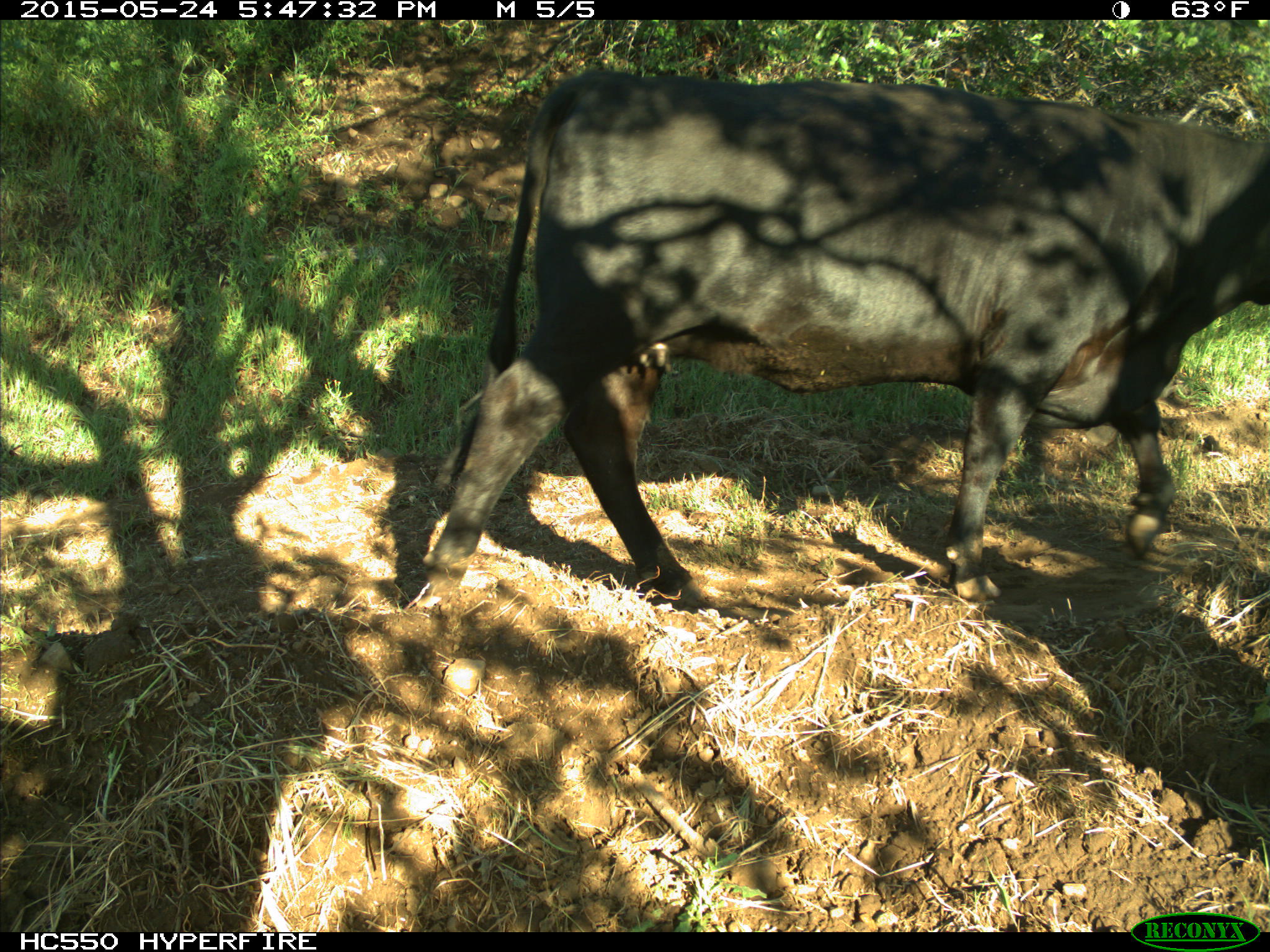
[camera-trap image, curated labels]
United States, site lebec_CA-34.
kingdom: Animalia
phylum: Chordata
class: Mammalia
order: Artiodactyla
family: Bovidae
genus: Bos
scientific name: Bos taurus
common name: domestic cow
Bos taurus (domestic cow).